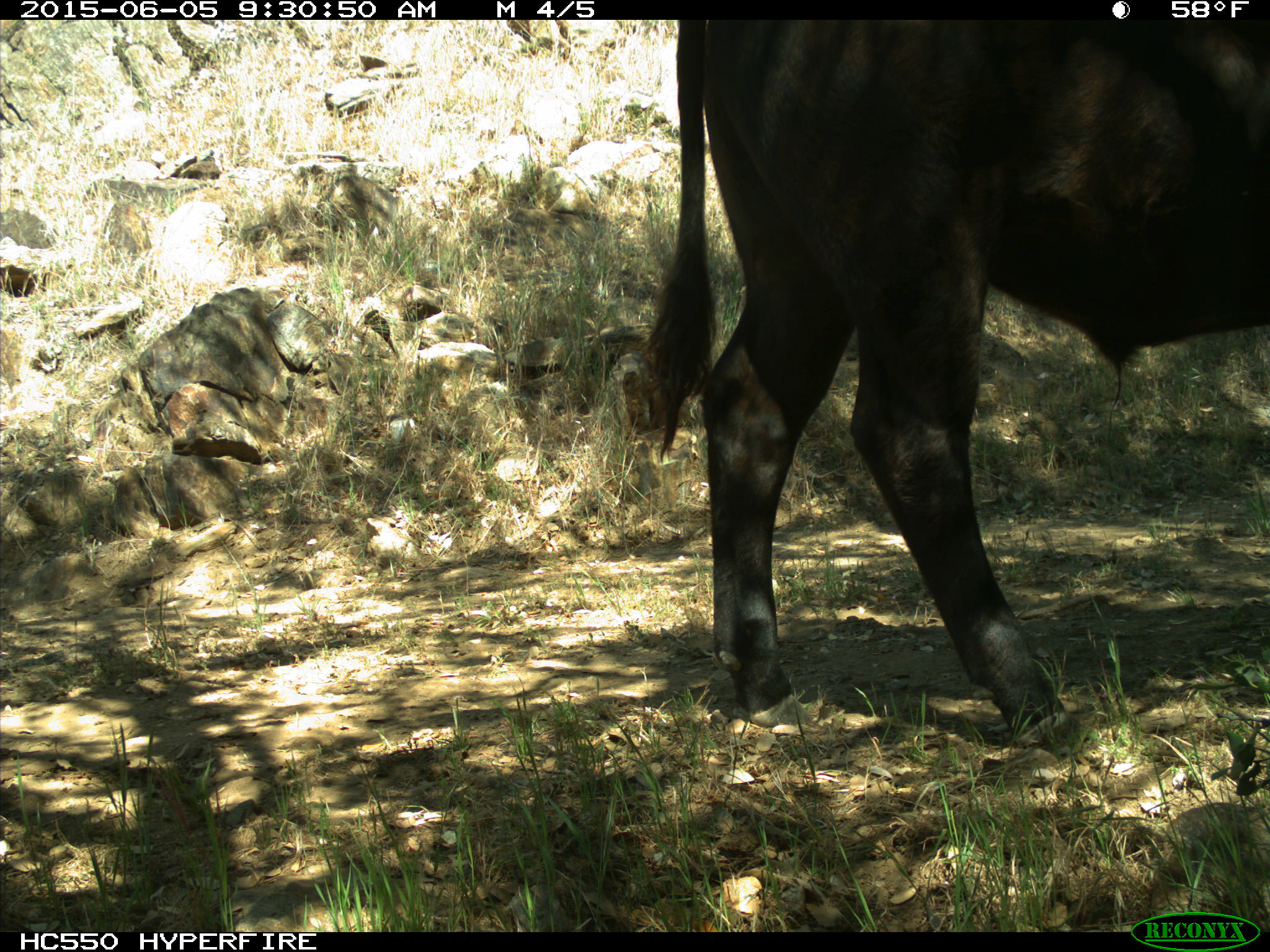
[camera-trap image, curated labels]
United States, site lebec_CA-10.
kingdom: Animalia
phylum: Chordata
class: Mammalia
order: Artiodactyla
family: Bovidae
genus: Bos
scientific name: Bos taurus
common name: domestic cow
Bos taurus (domestic cow).